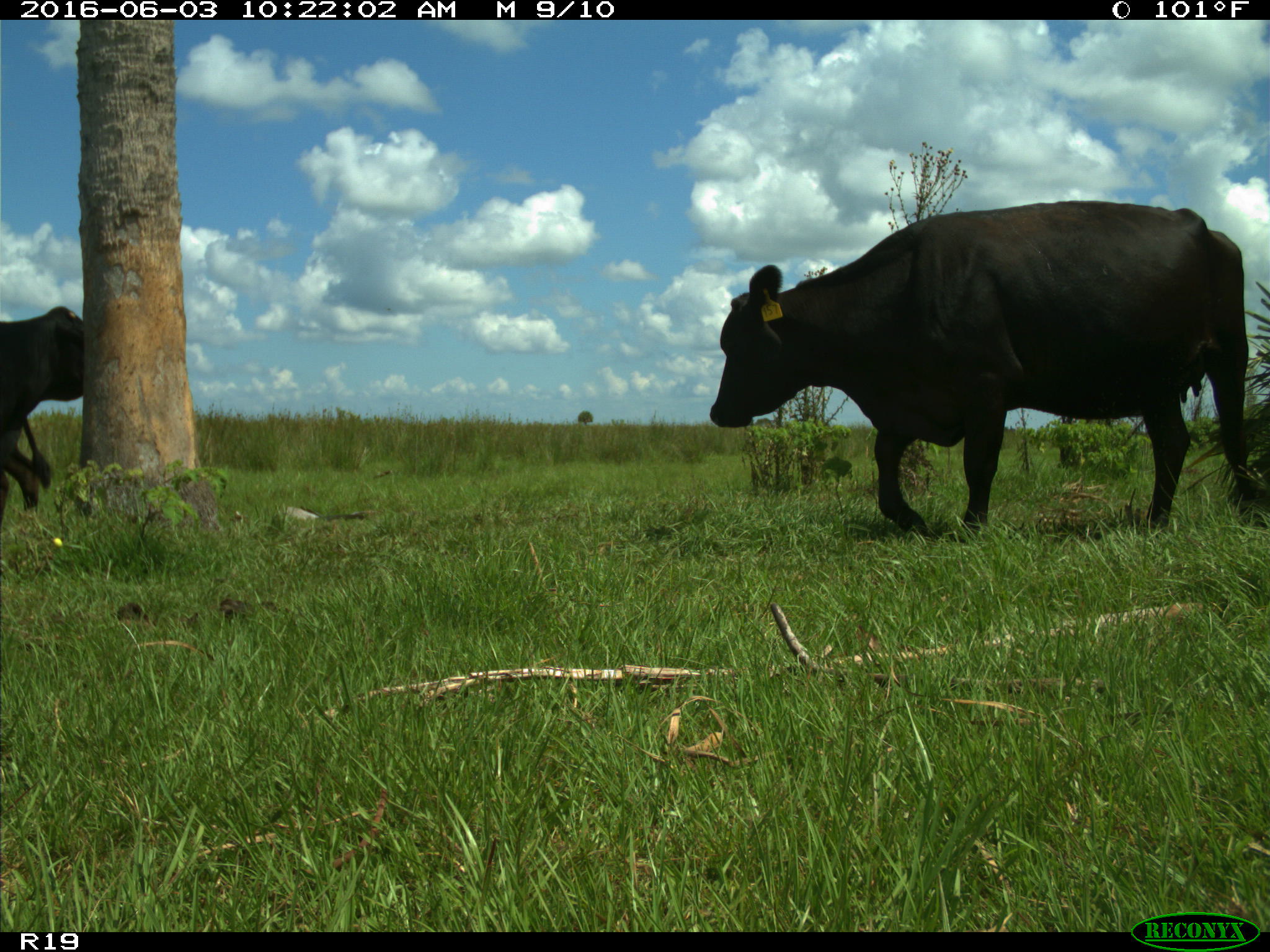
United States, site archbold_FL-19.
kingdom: Animalia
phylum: Chordata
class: Mammalia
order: Artiodactyla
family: Bovidae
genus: Bos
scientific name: Bos taurus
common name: domestic cow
Bos taurus (domestic cow).